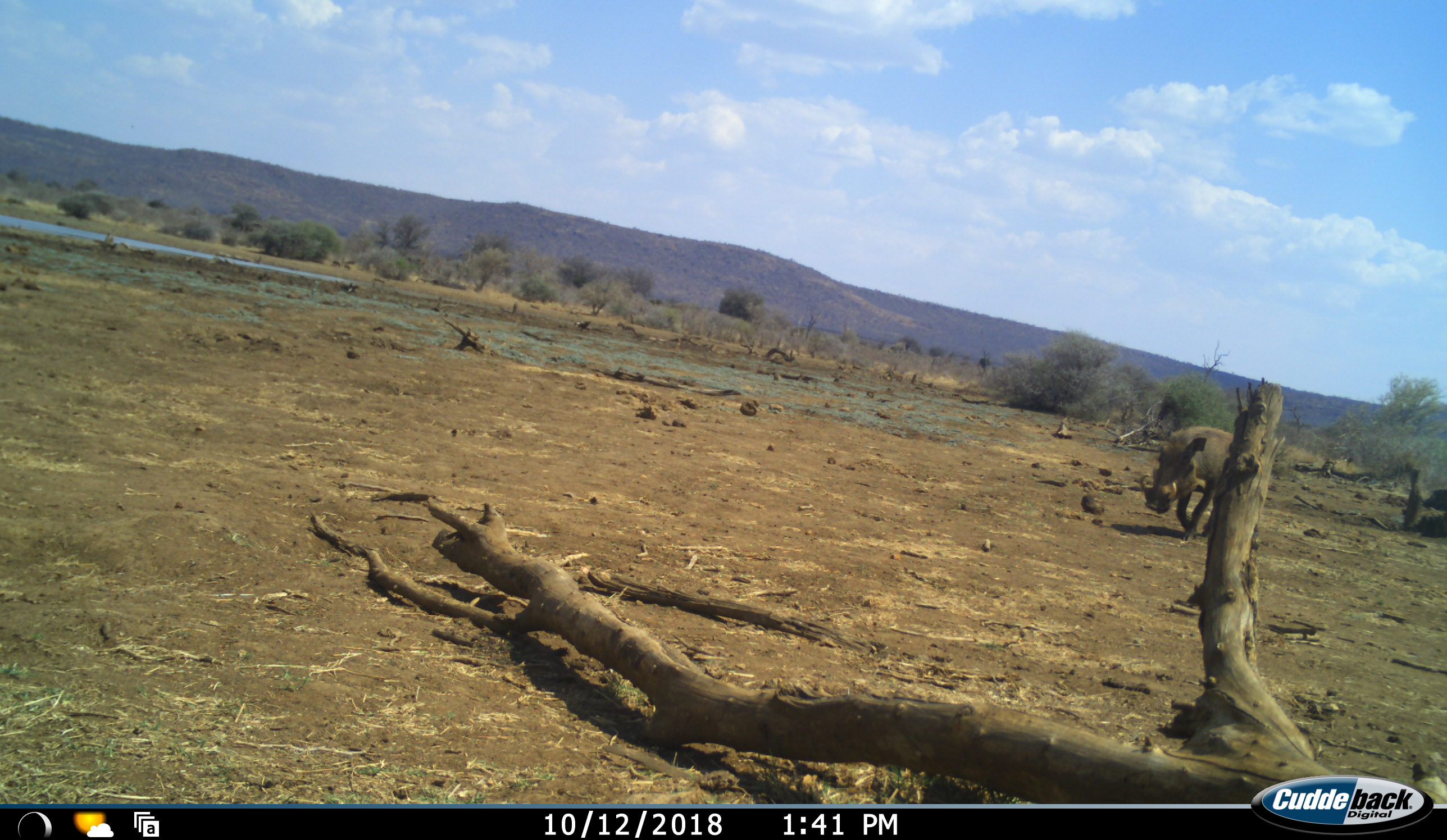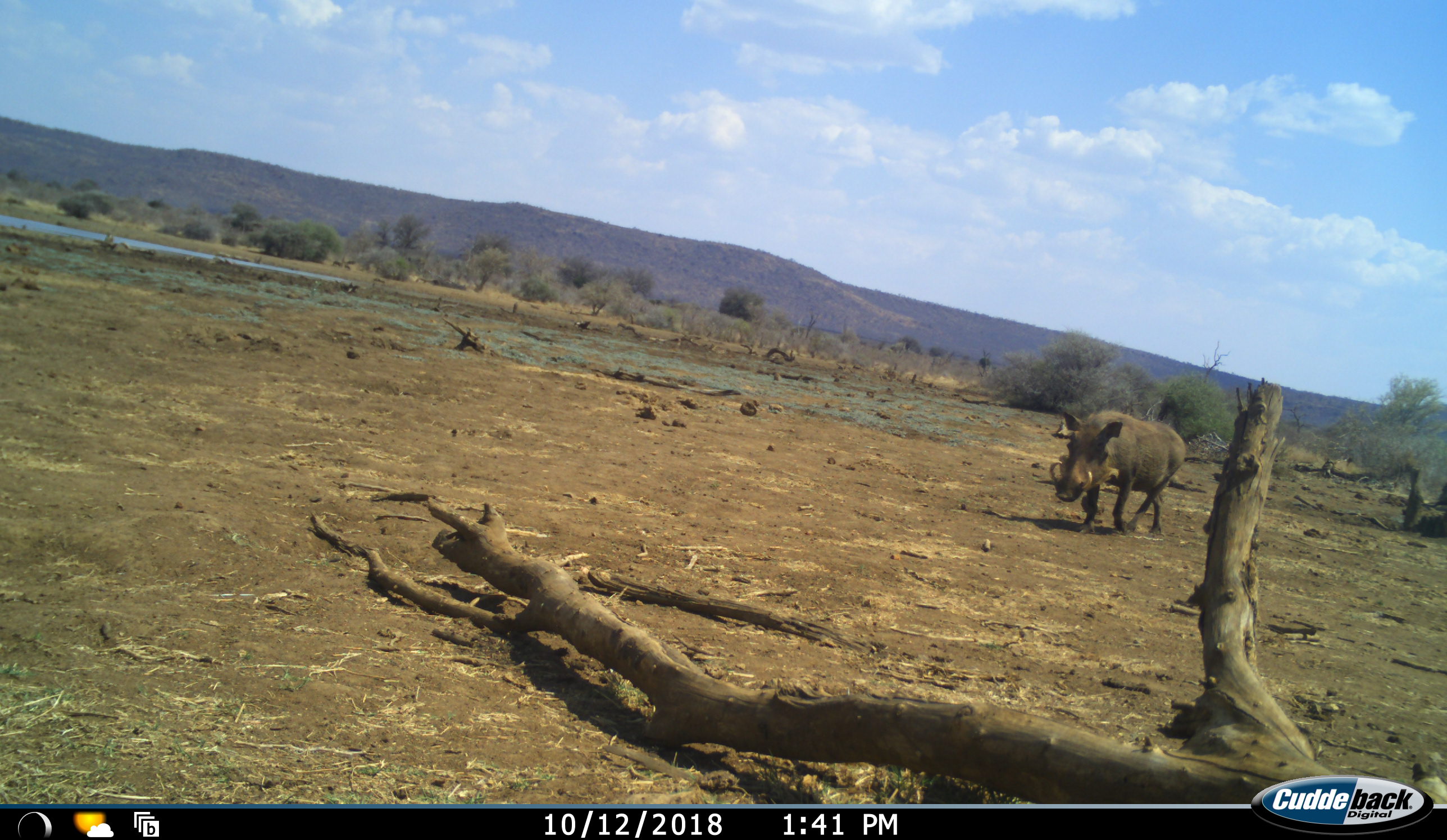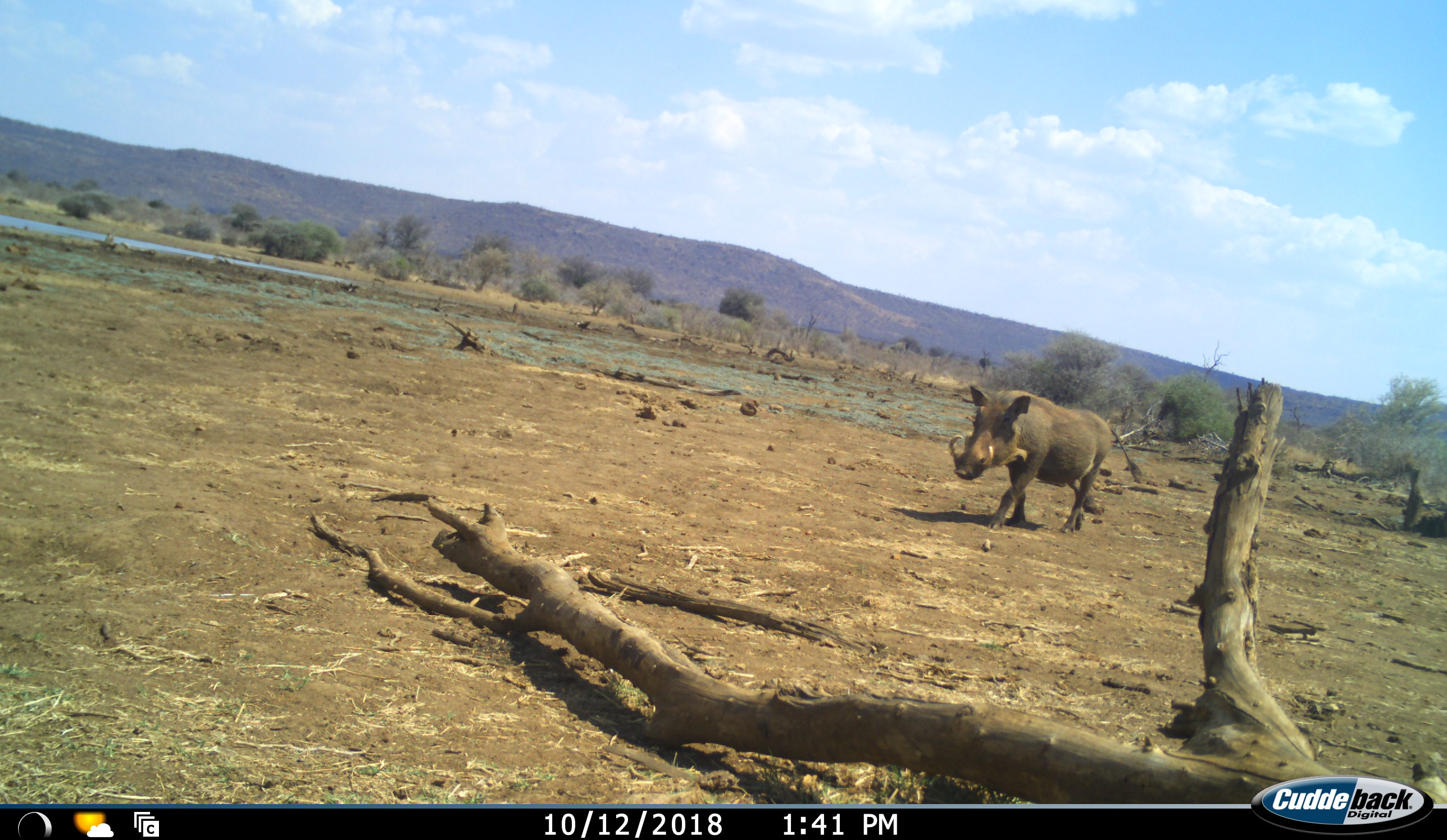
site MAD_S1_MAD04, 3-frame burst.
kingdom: Animalia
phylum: Chordata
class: Mammalia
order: Artiodactyla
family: Suidae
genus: Phacochoerus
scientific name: Phacochoerus africanus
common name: warthog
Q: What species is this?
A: Warthog (Phacochoerus africanus).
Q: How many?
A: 1.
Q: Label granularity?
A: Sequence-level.